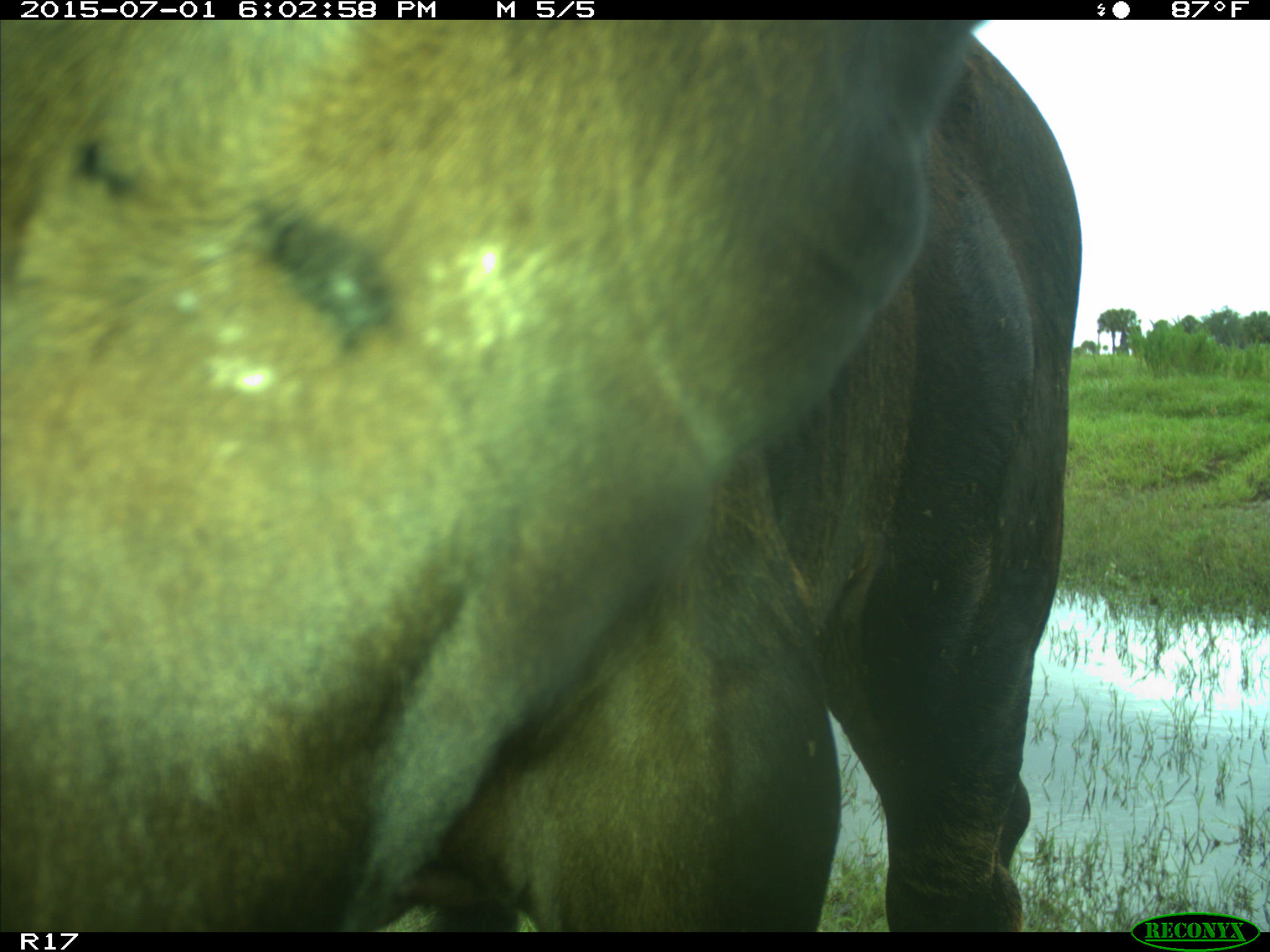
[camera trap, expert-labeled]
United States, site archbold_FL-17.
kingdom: Animalia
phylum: Chordata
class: Mammalia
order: Artiodactyla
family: Bovidae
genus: Bos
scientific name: Bos taurus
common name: domestic cow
Bos taurus (domestic cow).